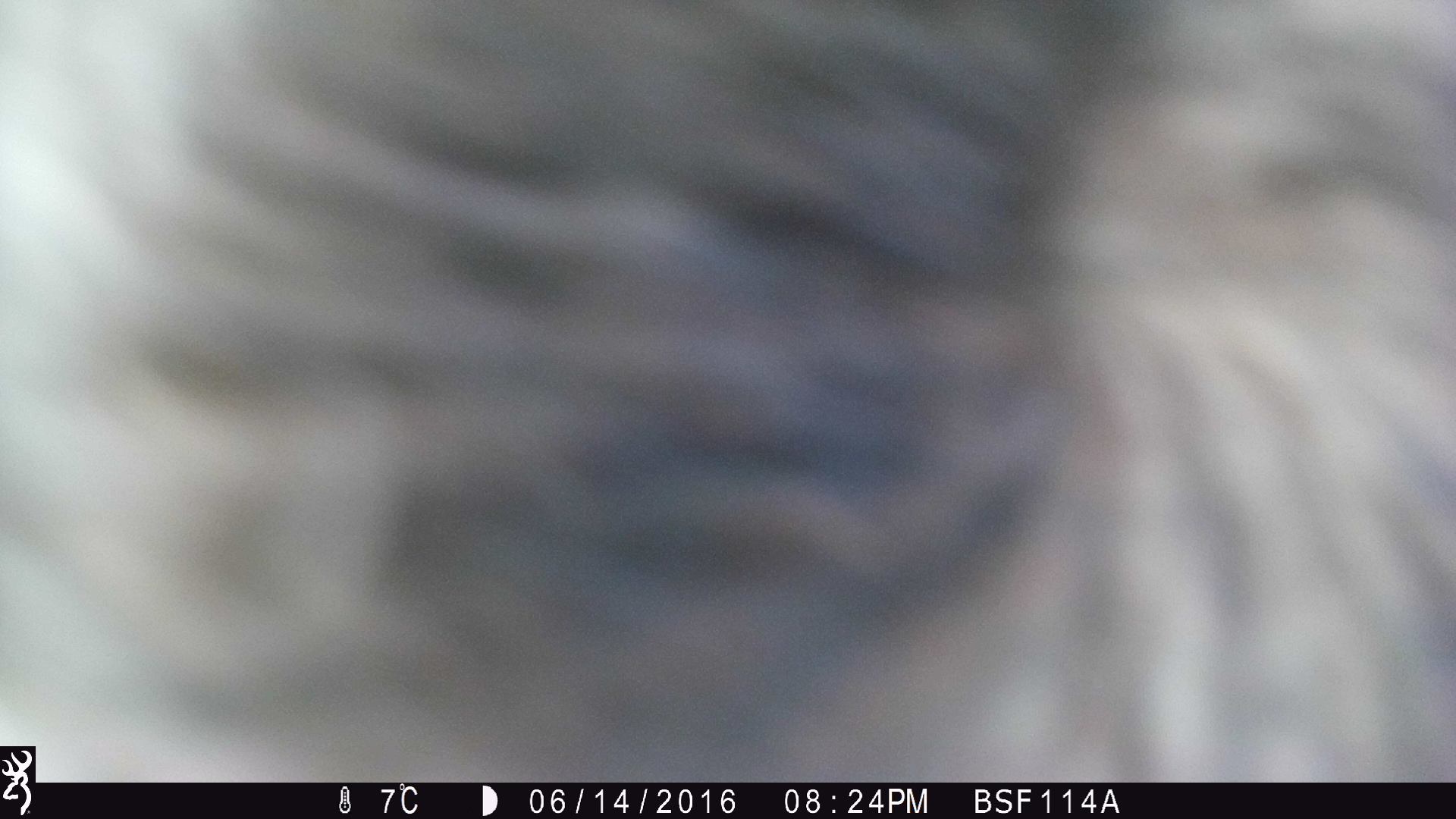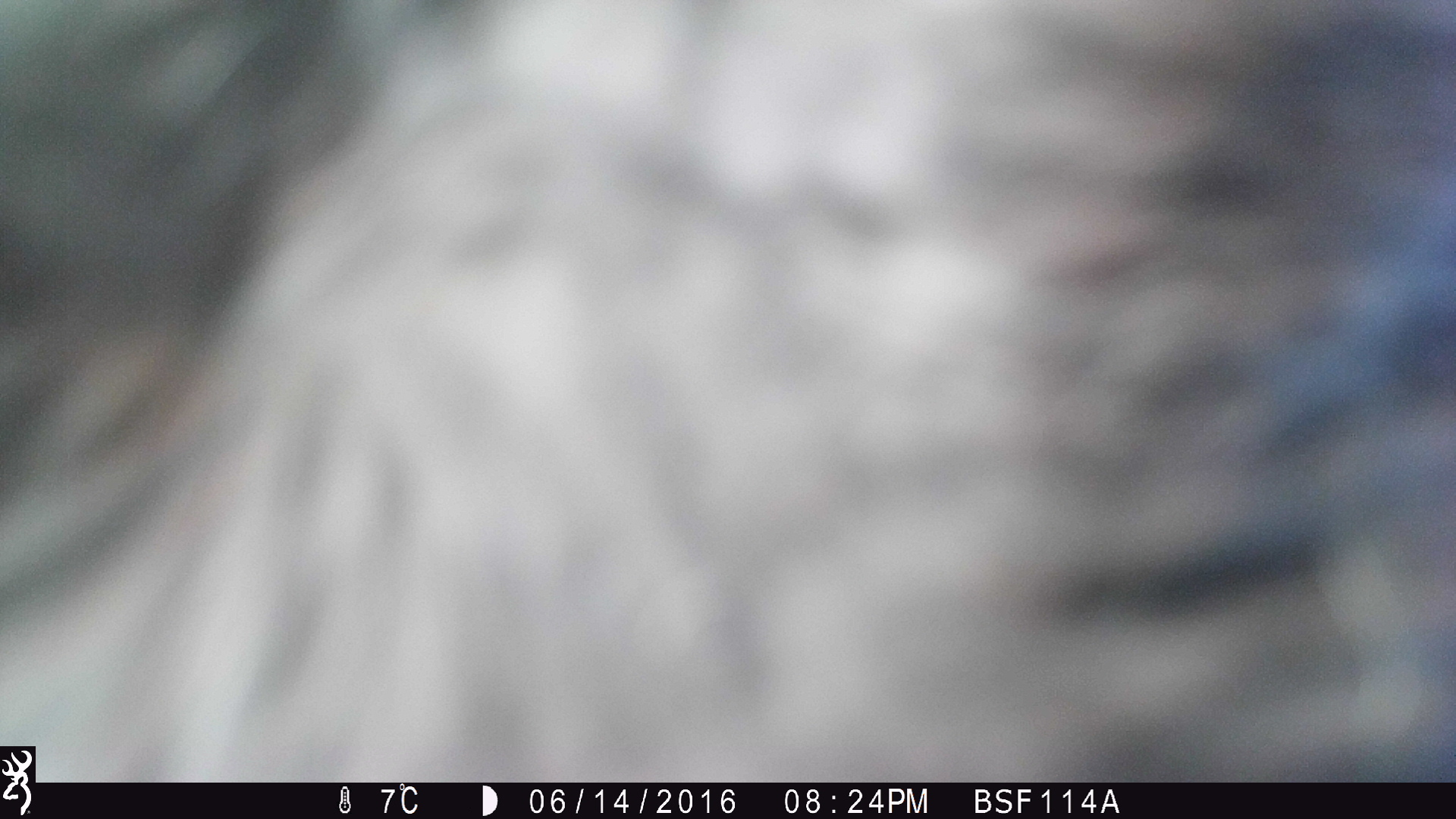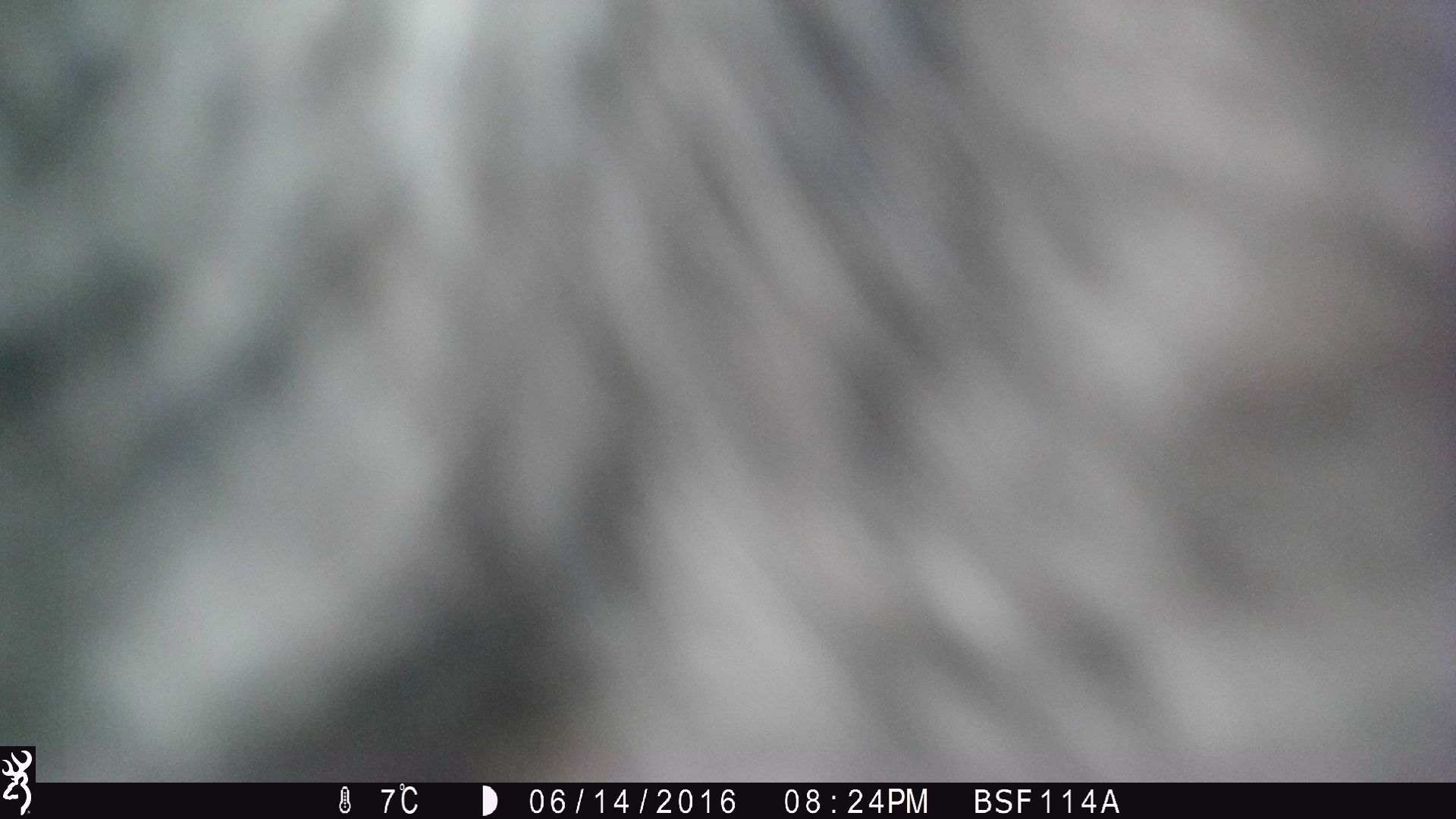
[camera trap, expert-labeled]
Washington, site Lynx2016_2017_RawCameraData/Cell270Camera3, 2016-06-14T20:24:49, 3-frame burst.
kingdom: Animalia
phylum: Chordata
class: Mammalia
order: Artiodactyla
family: Bovidae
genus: Bos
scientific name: Bos taurus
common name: domestic cattle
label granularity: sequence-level